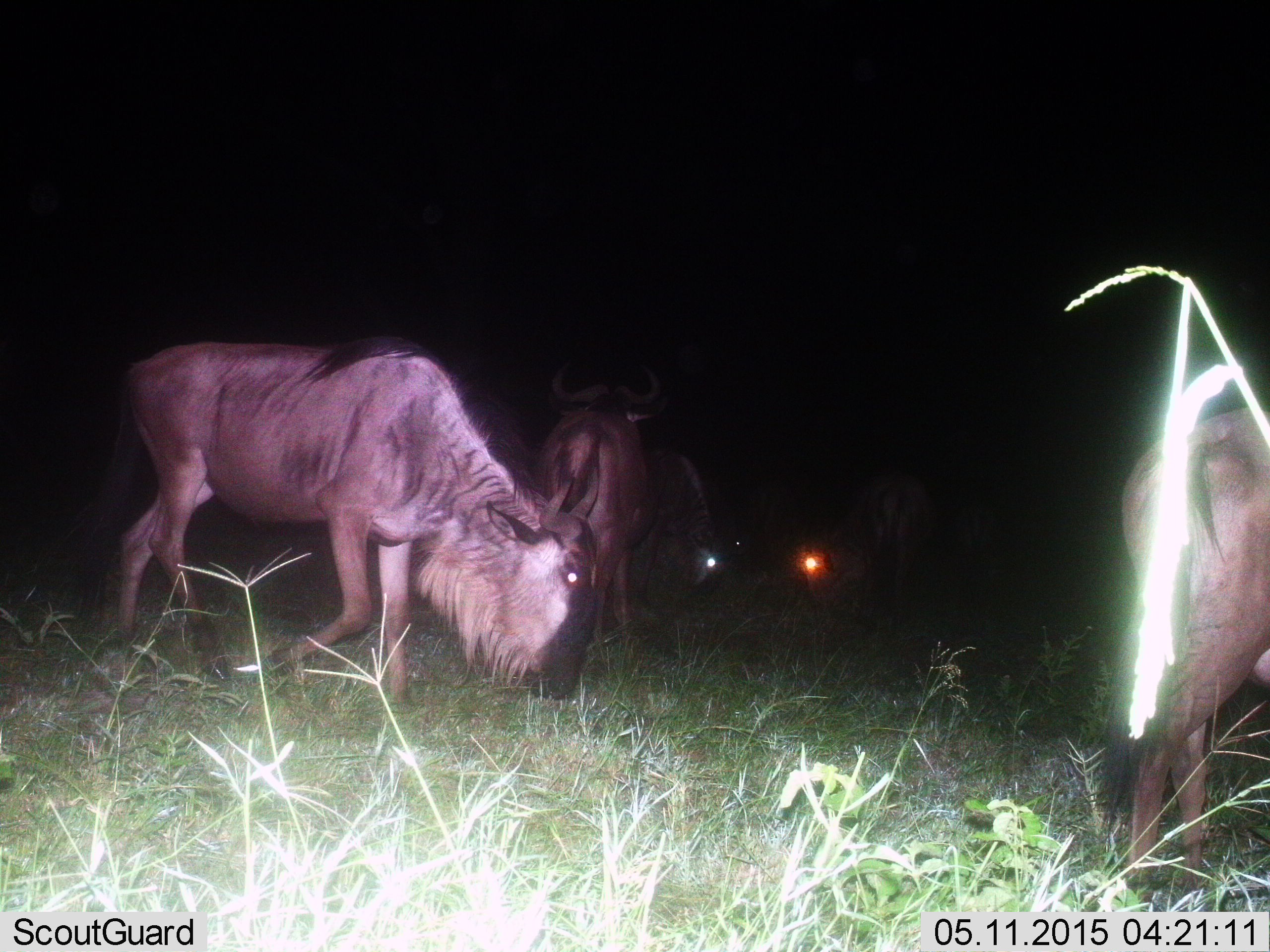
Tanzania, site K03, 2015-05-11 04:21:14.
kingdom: Animalia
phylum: Chordata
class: Mammalia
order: Artiodactyla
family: Bovidae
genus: Connochaetes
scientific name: Connochaetes taurinus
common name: blue wildebeest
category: wildebeest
Wildebeest (blue wildebeest) (Connochaetes taurinus), count 4. Behavior (volunteer vote fractions): standing 70%, resting 0%, moving 50%, interacting 10%. Young present (vote fraction): 0%. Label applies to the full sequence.